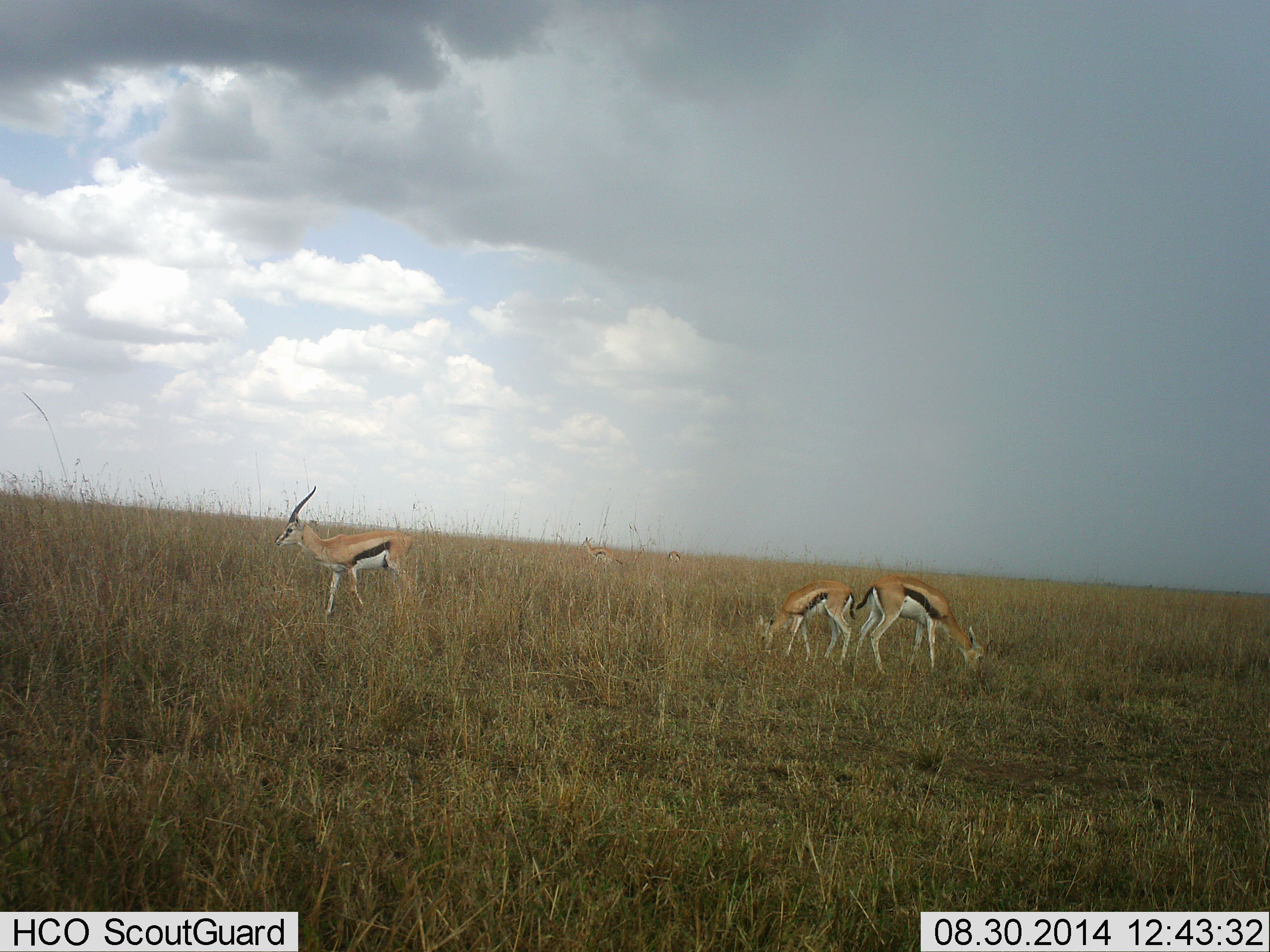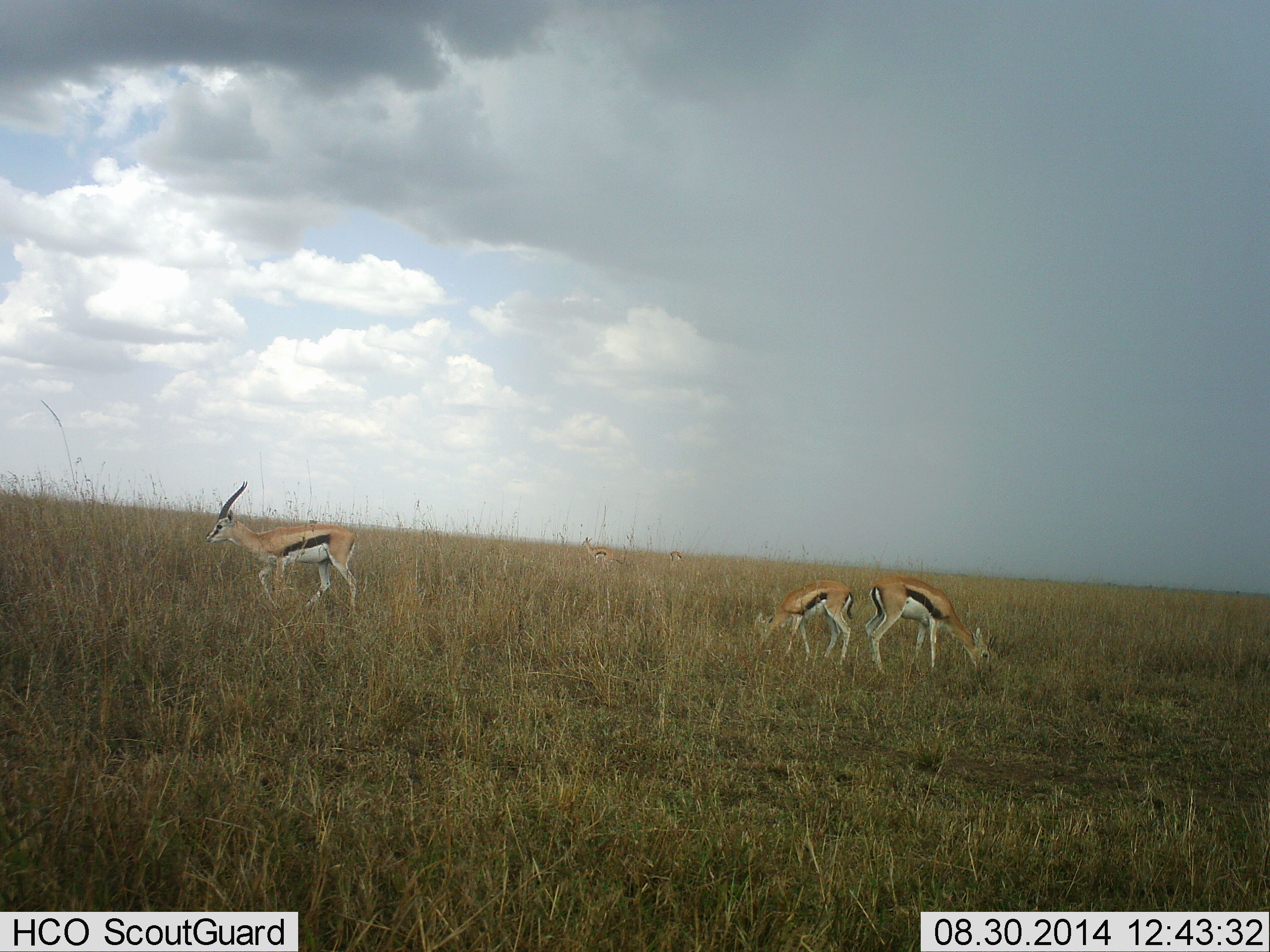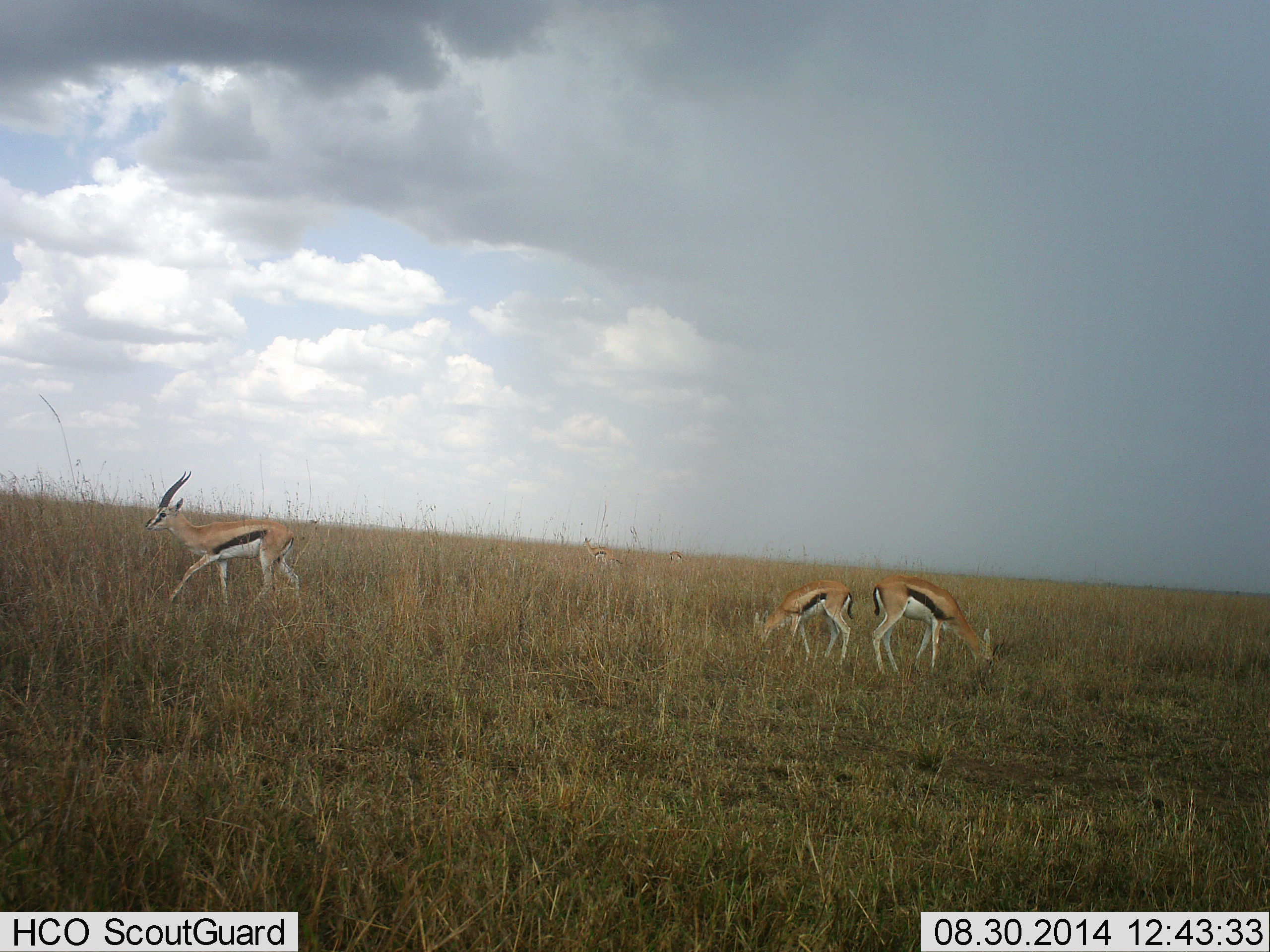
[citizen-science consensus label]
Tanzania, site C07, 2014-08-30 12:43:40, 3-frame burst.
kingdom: Animalia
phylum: Chordata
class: Mammalia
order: Artiodactyla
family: Bovidae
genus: Eudorcas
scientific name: Eudorcas thomsonii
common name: thomson's gazelle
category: gazellethomsons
Gazellethomsons (thomson's gazelle) (Eudorcas thomsonii), count 3. Behavior (volunteer vote fractions): standing 50%, resting 0%, moving 50%, interacting 0%. Young present (vote fraction): 30%. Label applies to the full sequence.